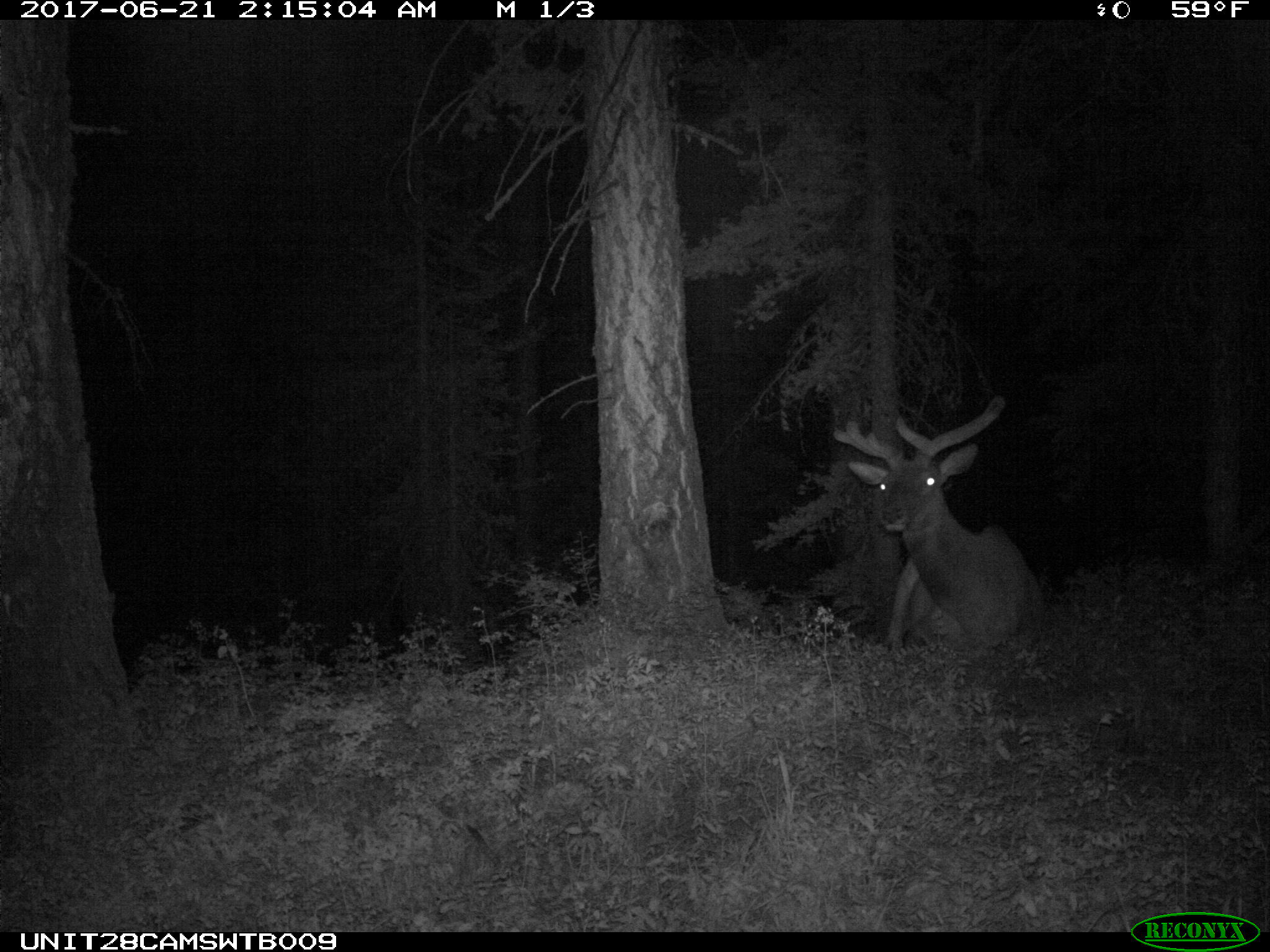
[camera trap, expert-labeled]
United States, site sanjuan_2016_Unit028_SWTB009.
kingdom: Animalia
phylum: Chordata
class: Mammalia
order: Artiodactyla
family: Cervidae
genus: Cervus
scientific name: Cervus elaphus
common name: red deer